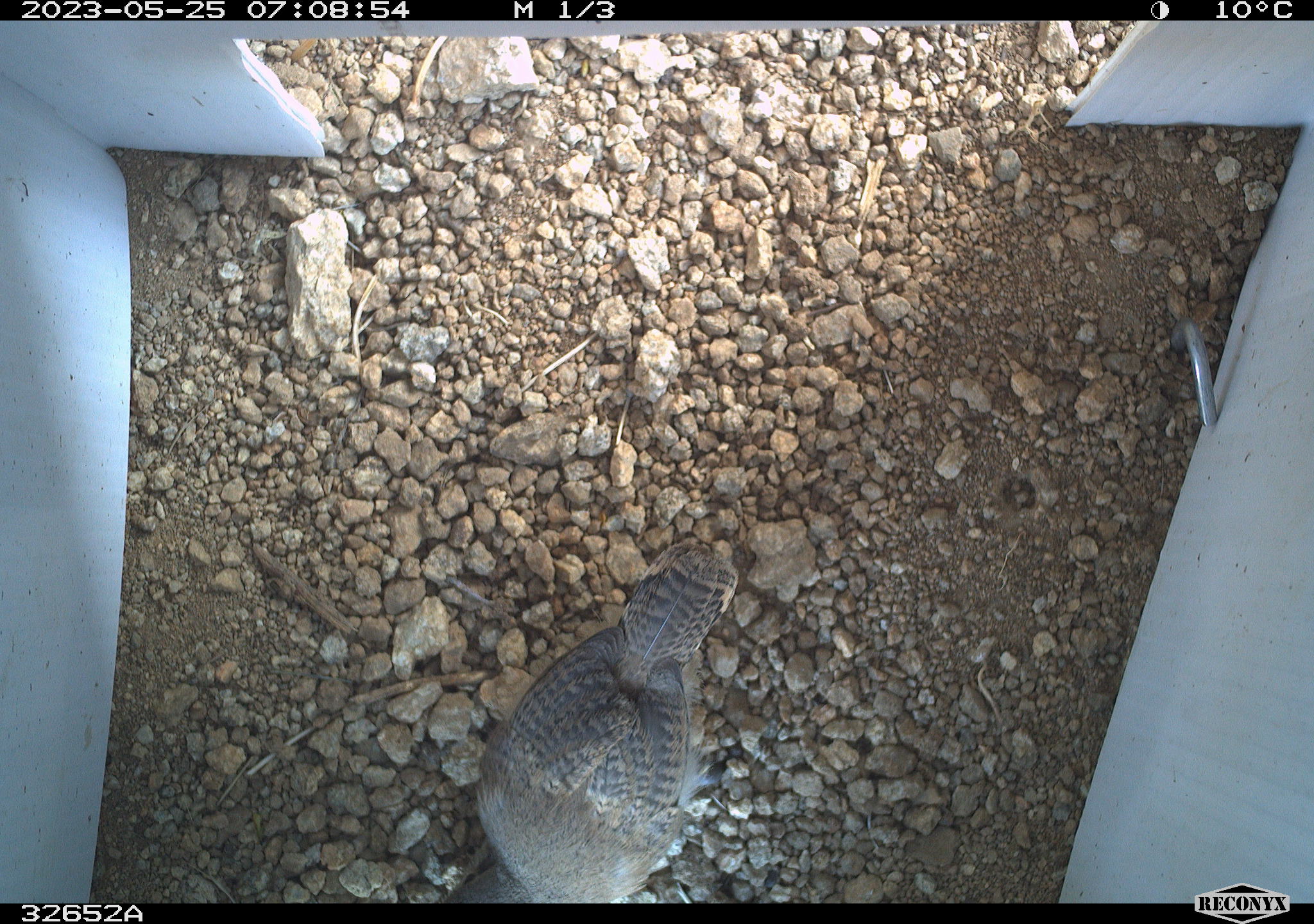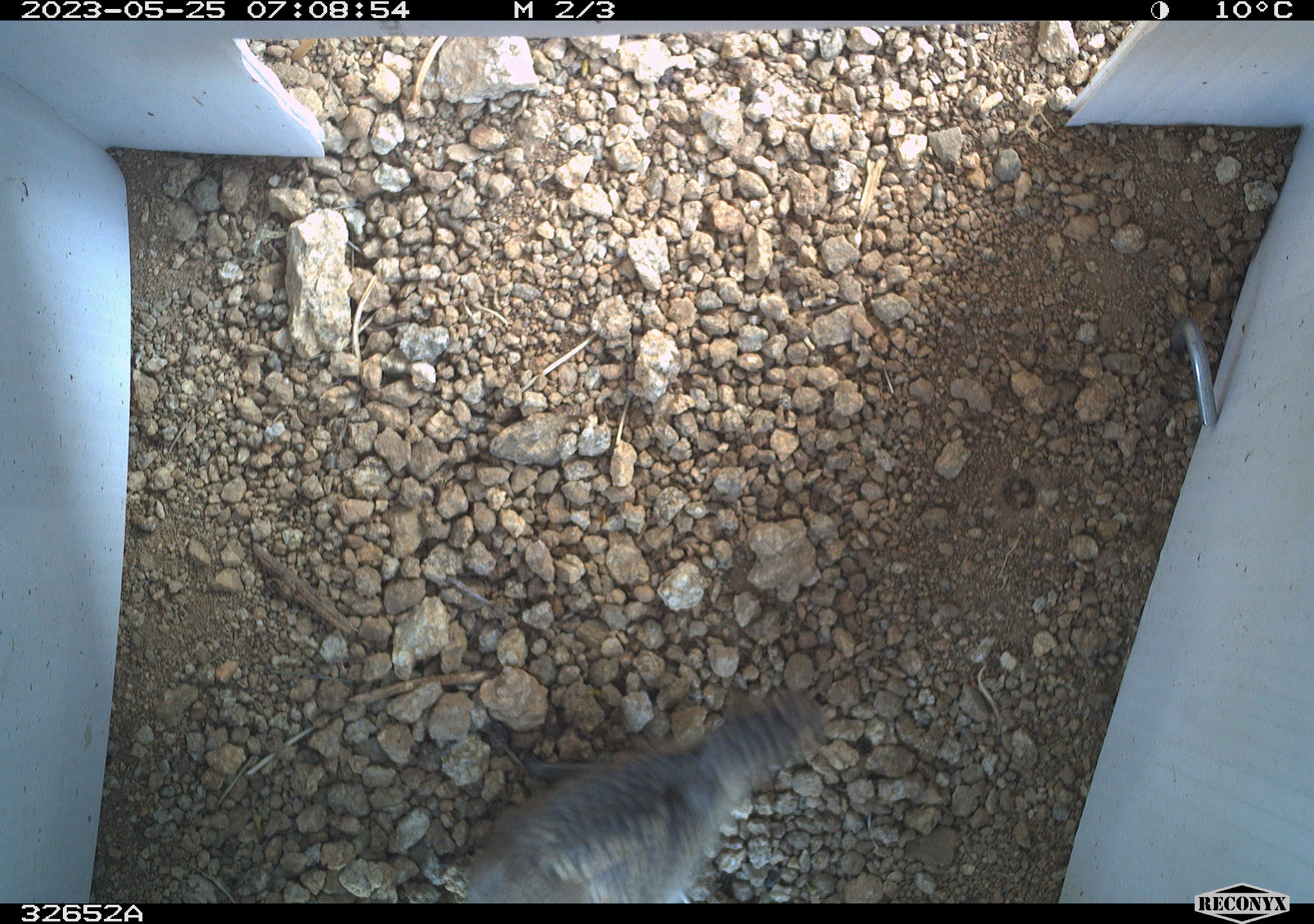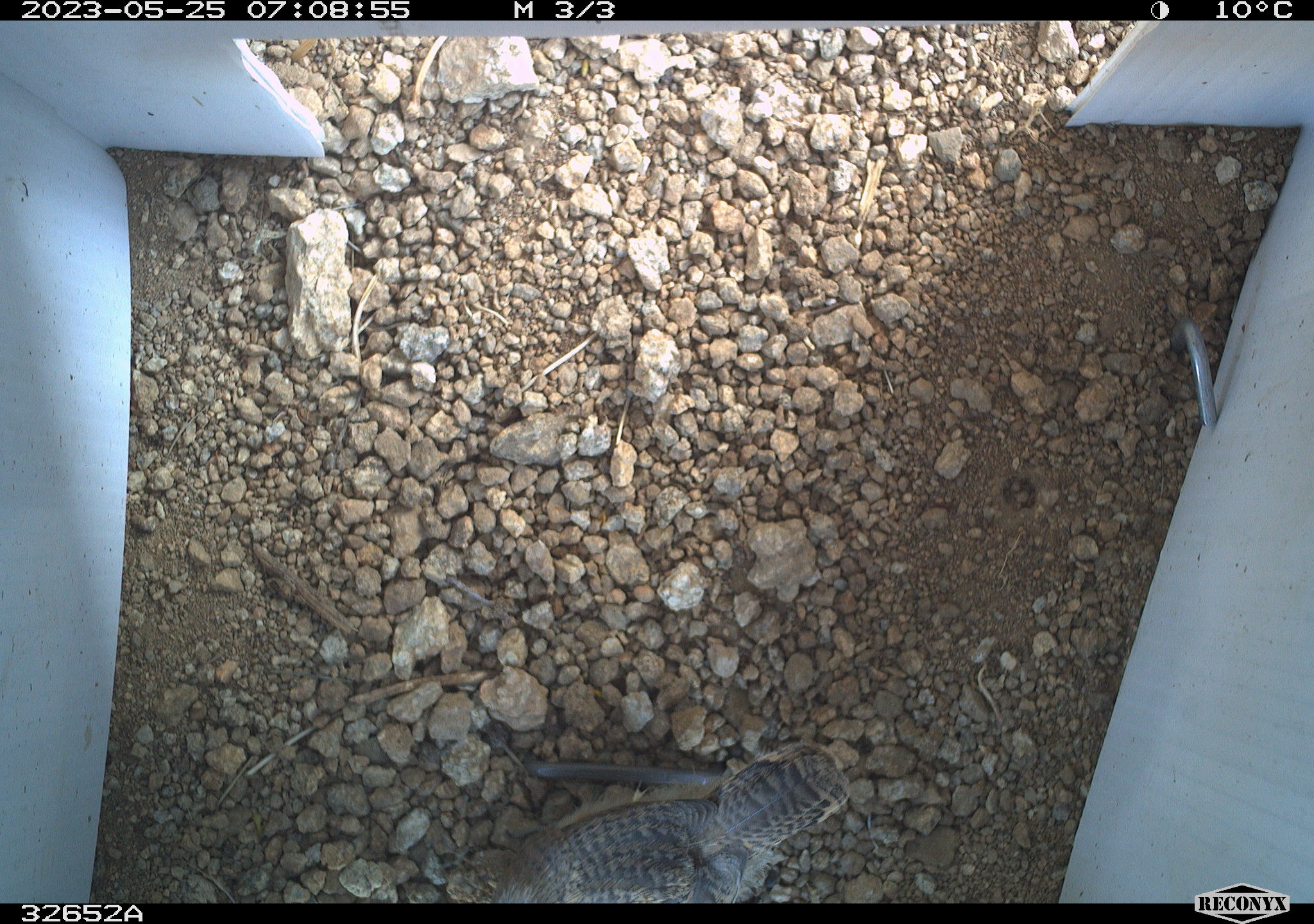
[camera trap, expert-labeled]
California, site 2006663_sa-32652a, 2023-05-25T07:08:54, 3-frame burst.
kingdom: Animalia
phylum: Chordata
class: Aves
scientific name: Aves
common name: bird